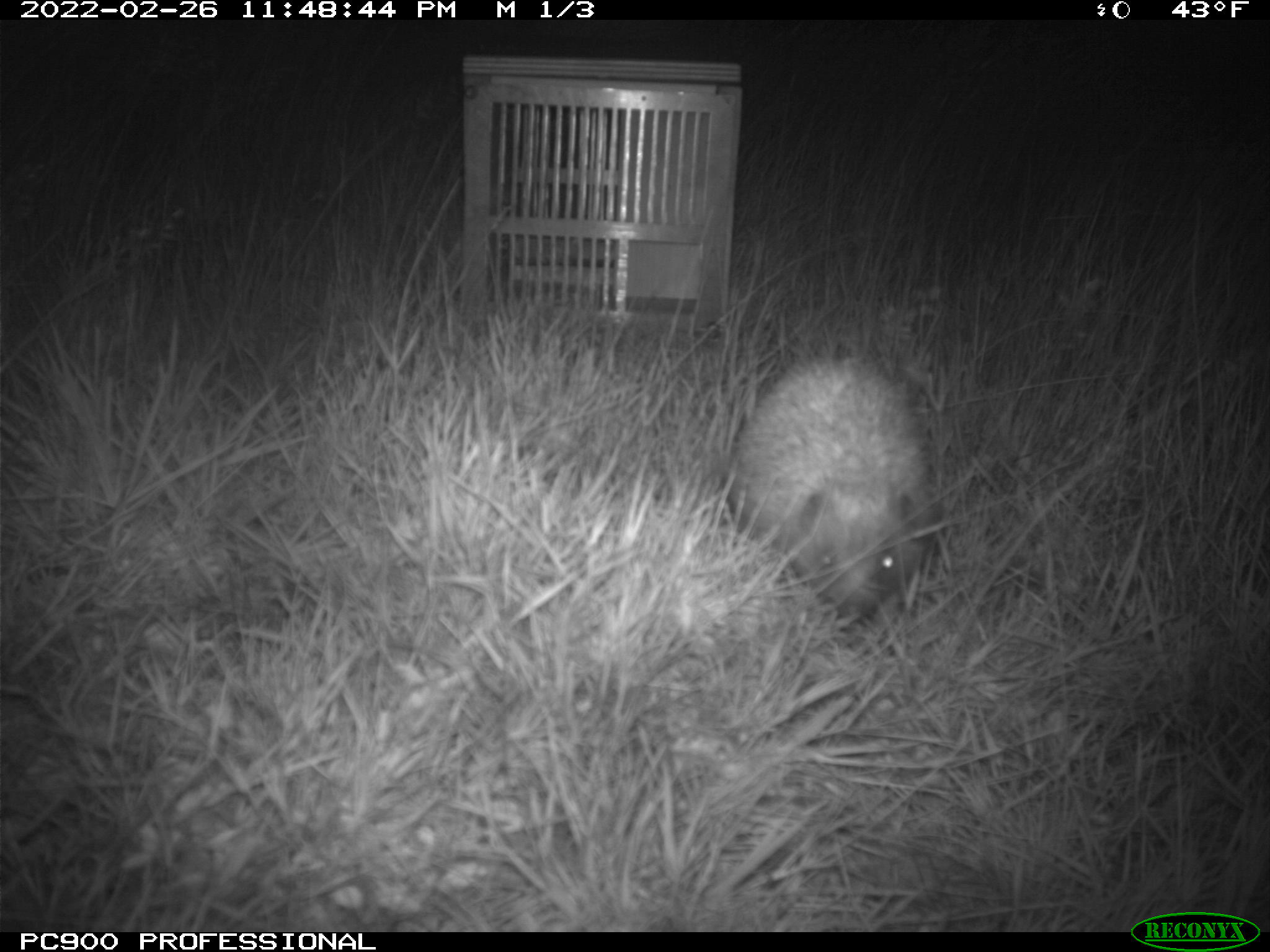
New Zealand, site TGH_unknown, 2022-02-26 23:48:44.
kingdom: Animalia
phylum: Chordata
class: Mammalia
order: Eulipotyphla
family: Erinaceidae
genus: Erinaceus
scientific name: Erinaceus europaeus europaeus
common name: european hedgehog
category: hedgehog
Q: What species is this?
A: Hedgehog (european hedgehog) (Erinaceus europaeus europaeus).